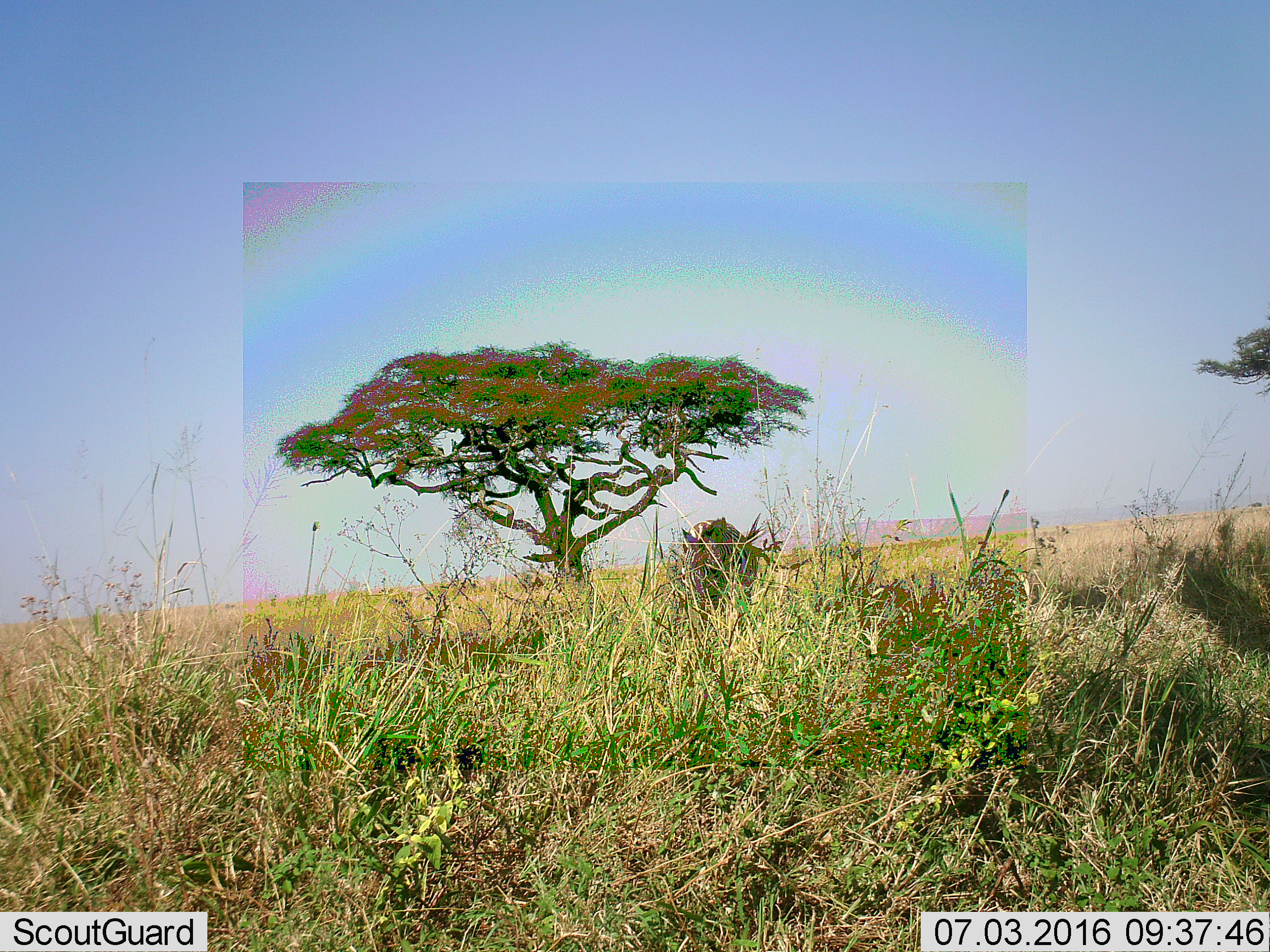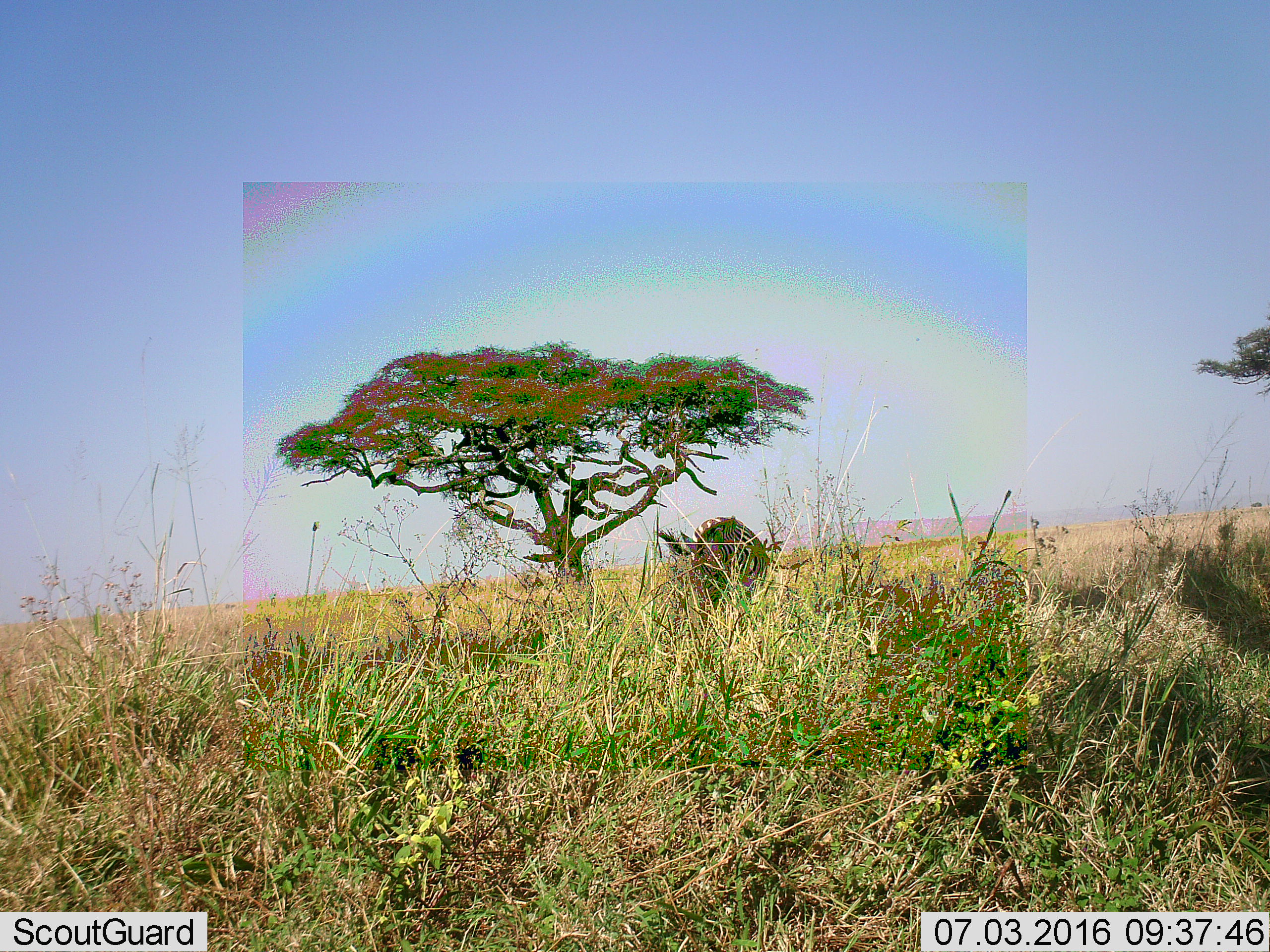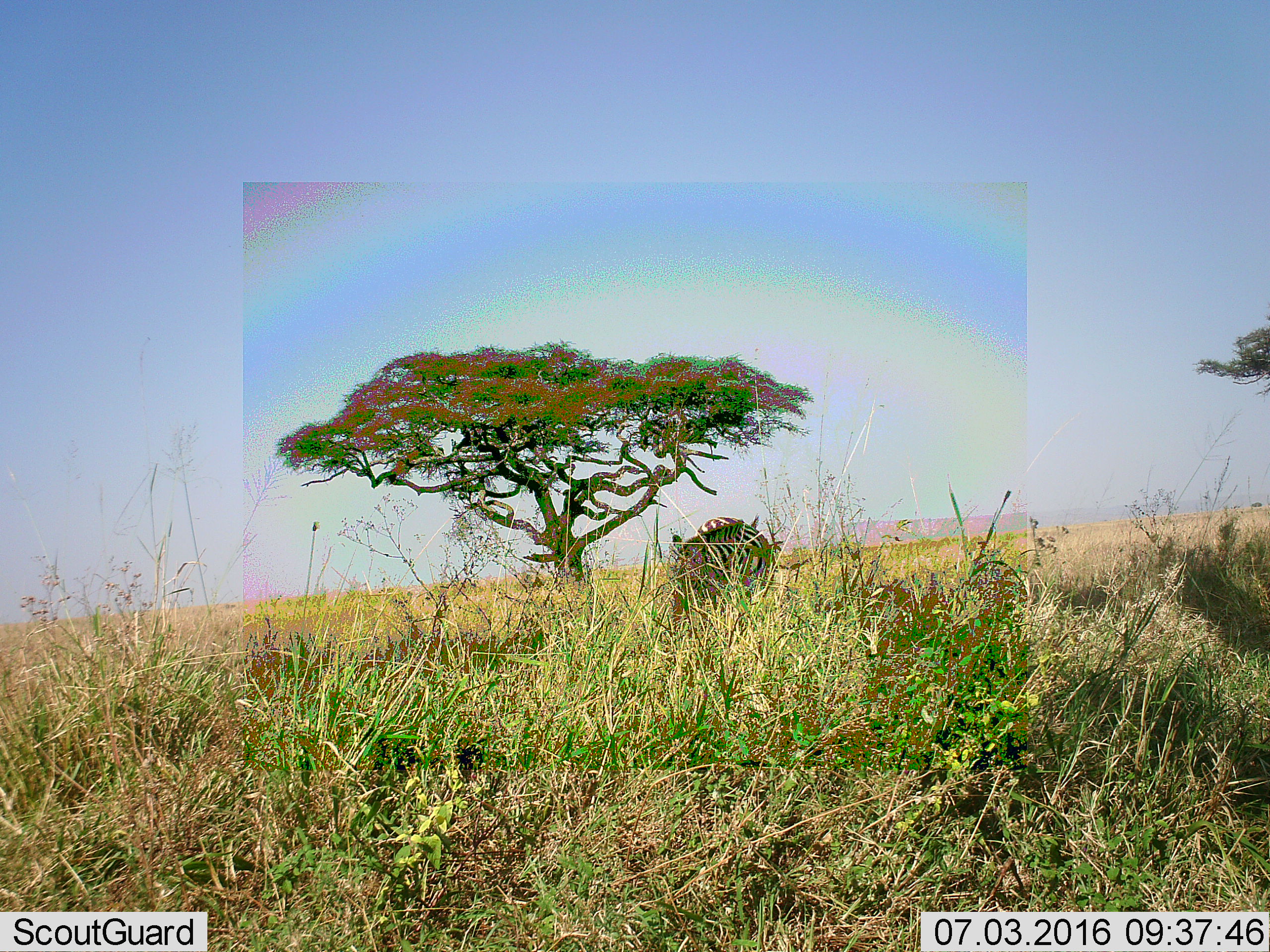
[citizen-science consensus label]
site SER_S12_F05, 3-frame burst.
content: unidentified animal